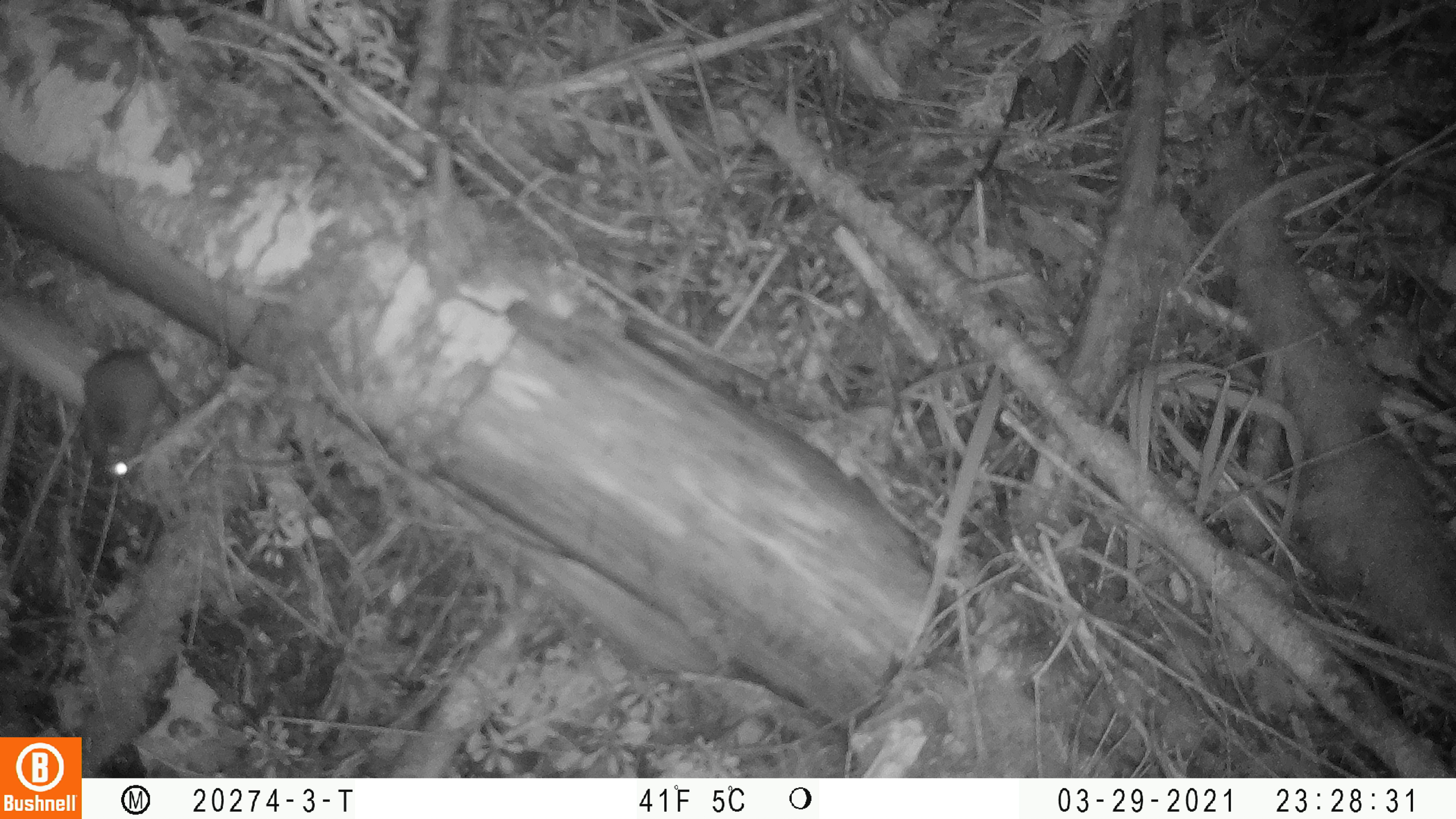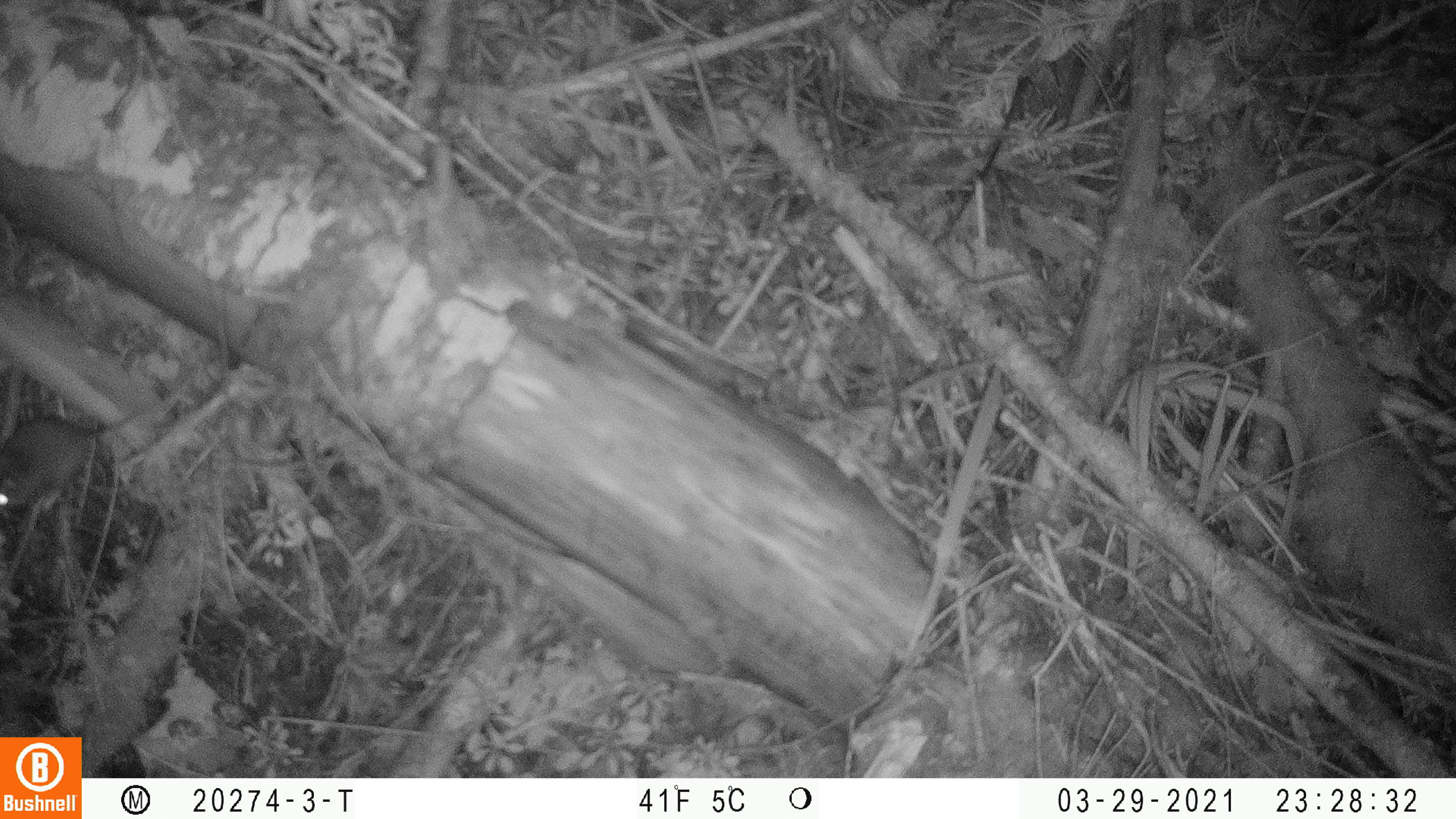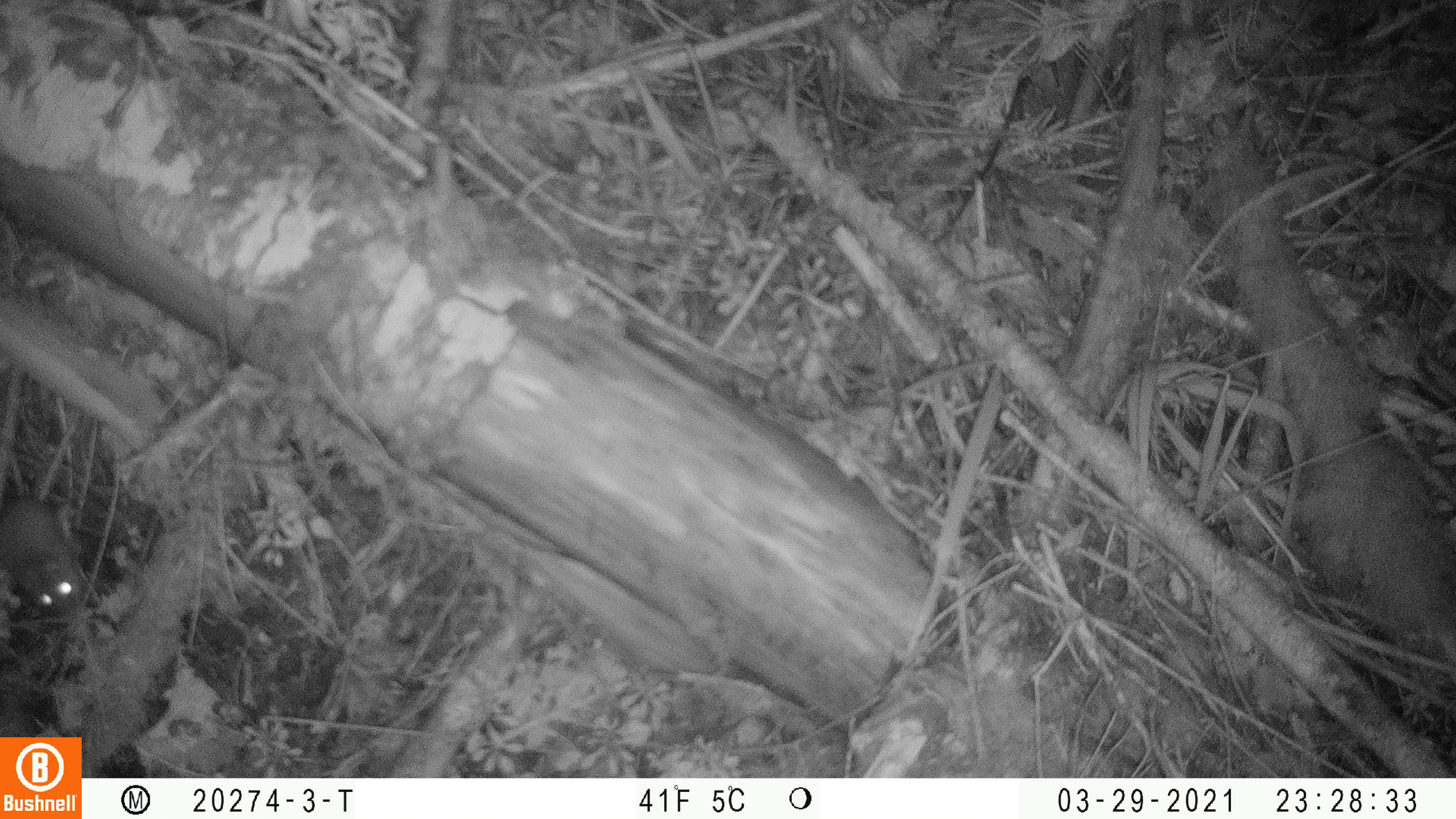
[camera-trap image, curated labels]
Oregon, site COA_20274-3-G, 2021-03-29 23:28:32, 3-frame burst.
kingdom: Animalia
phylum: Chordata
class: Mammalia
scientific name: Mammalia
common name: small mammal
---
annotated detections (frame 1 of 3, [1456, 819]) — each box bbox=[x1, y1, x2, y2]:
small mammal: bbox=[71, 341, 171, 491]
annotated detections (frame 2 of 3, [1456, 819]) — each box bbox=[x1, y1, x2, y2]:
small mammal: bbox=[2, 363, 203, 519]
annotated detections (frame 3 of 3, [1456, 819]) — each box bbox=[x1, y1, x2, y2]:
small mammal: bbox=[0, 431, 91, 628]